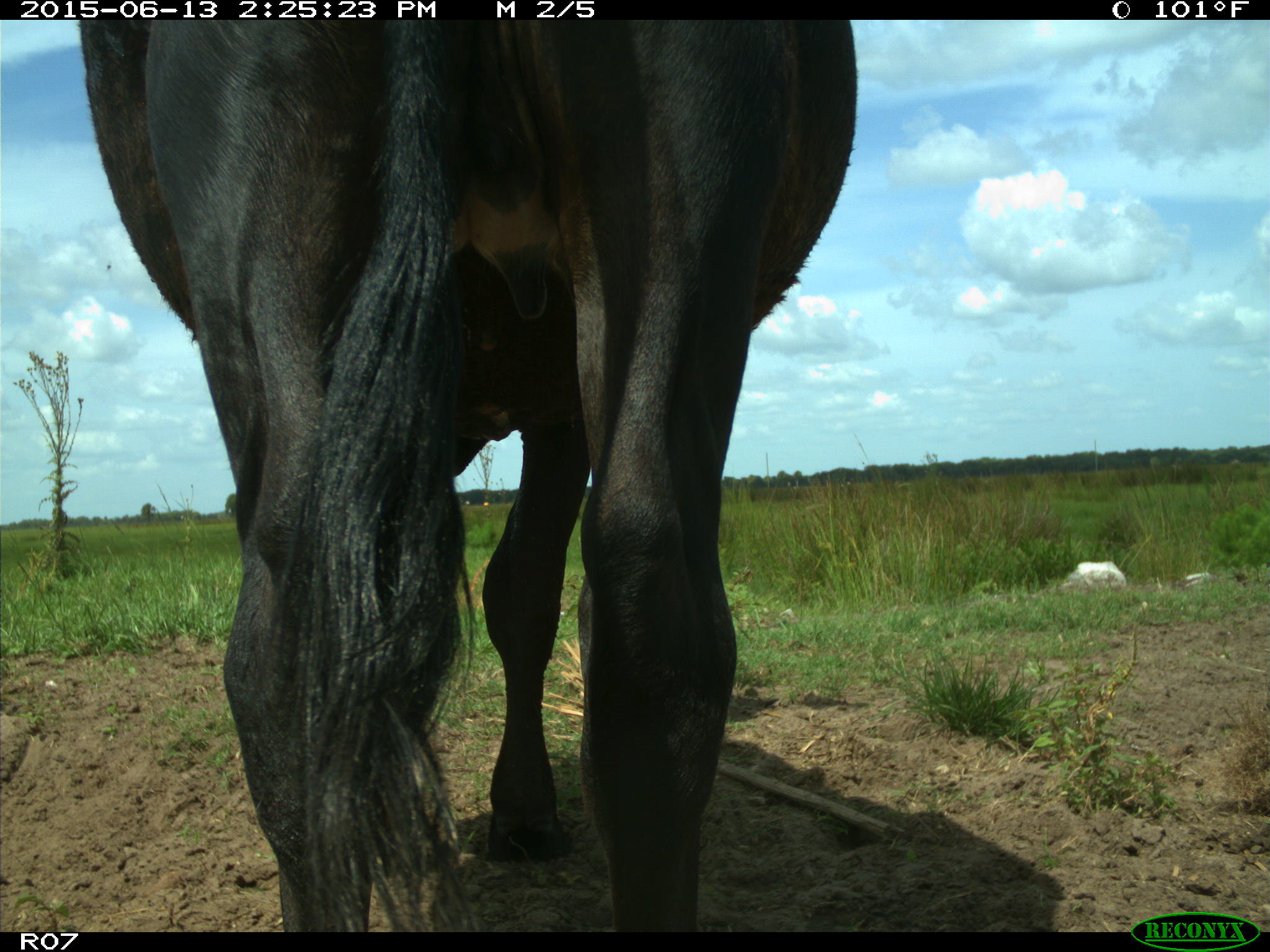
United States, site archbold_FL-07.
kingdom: Animalia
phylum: Chordata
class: Mammalia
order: Artiodactyla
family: Bovidae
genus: Bos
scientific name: Bos taurus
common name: domestic cow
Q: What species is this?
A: Bos taurus (domestic cow).